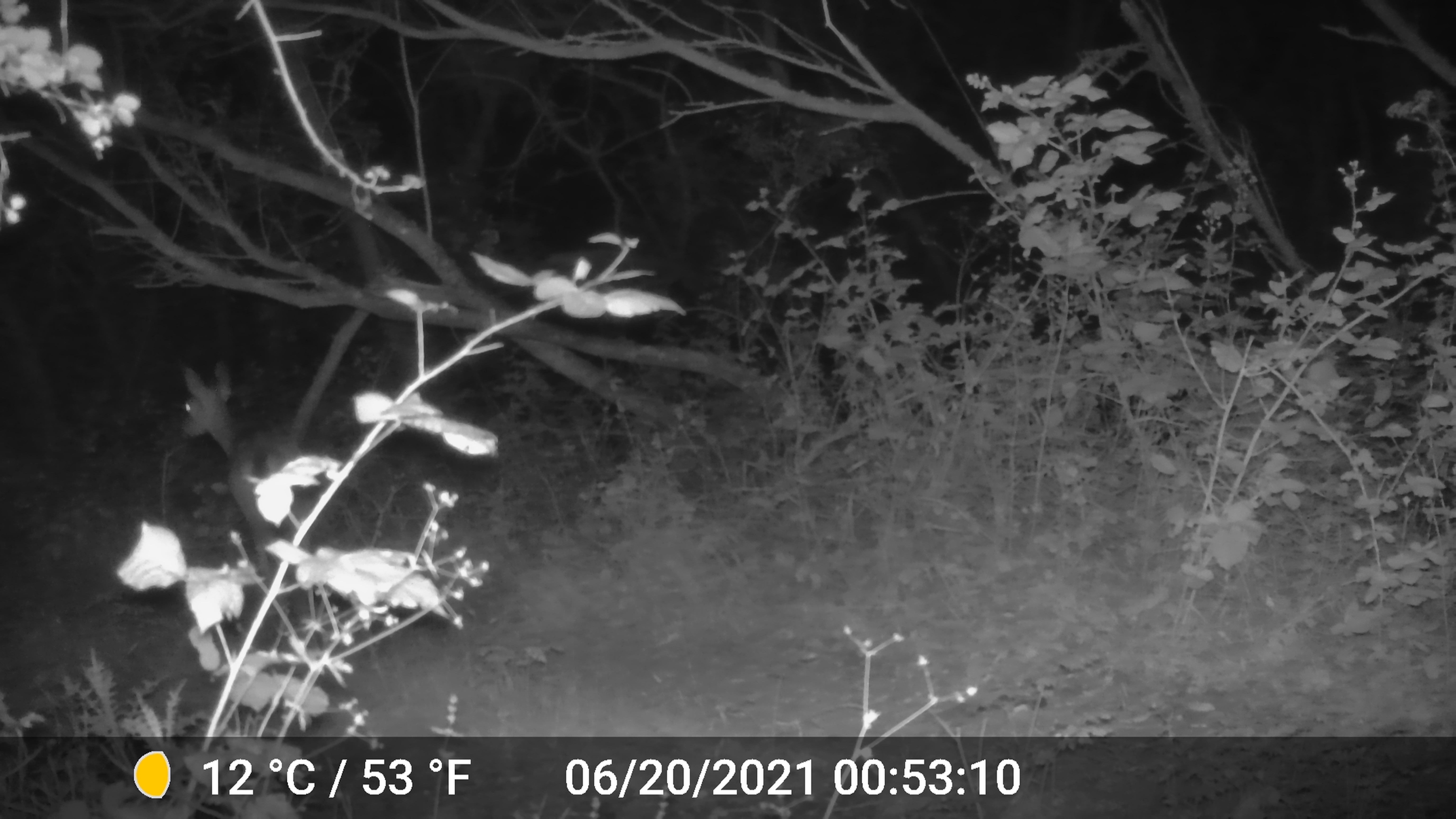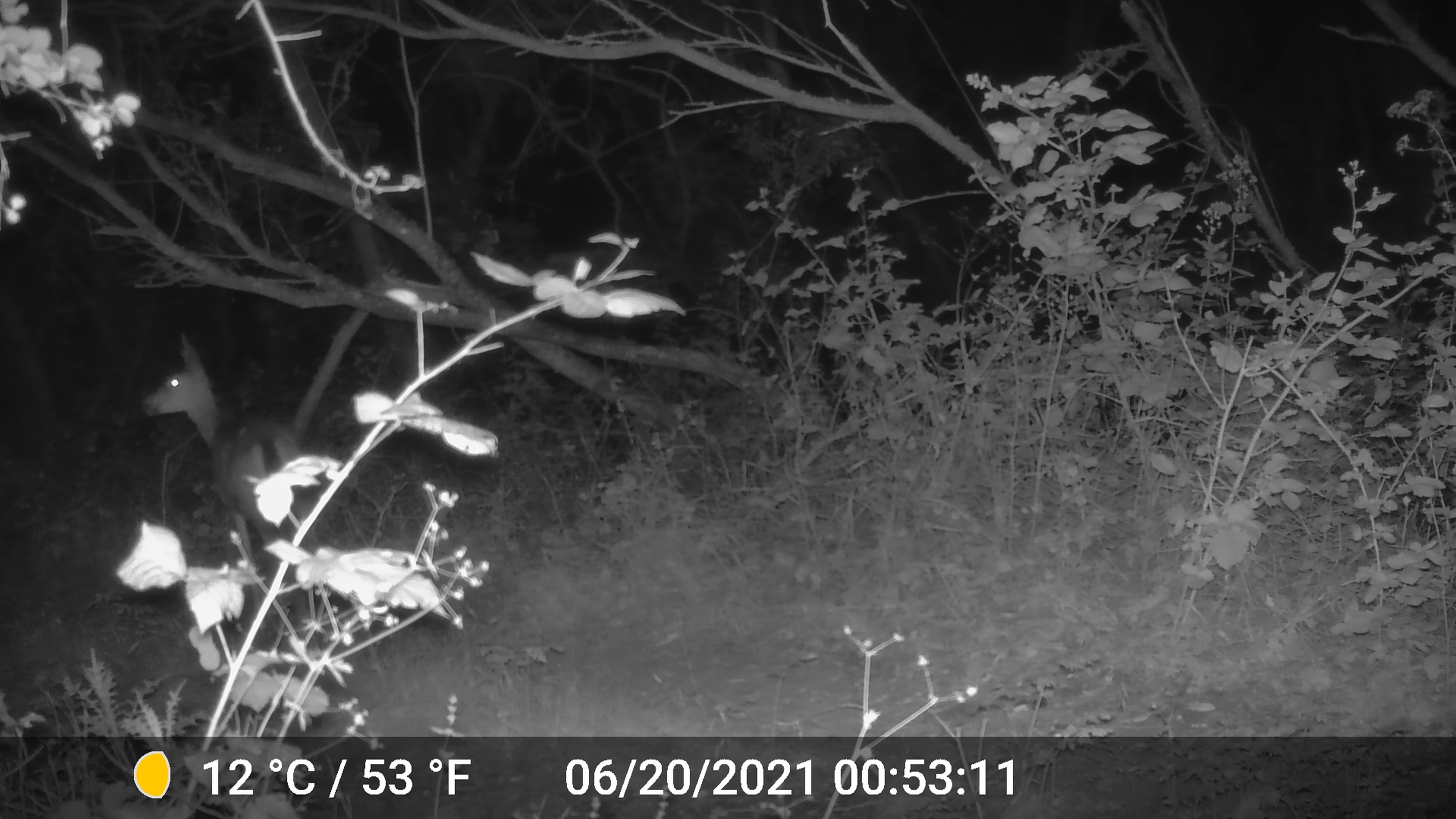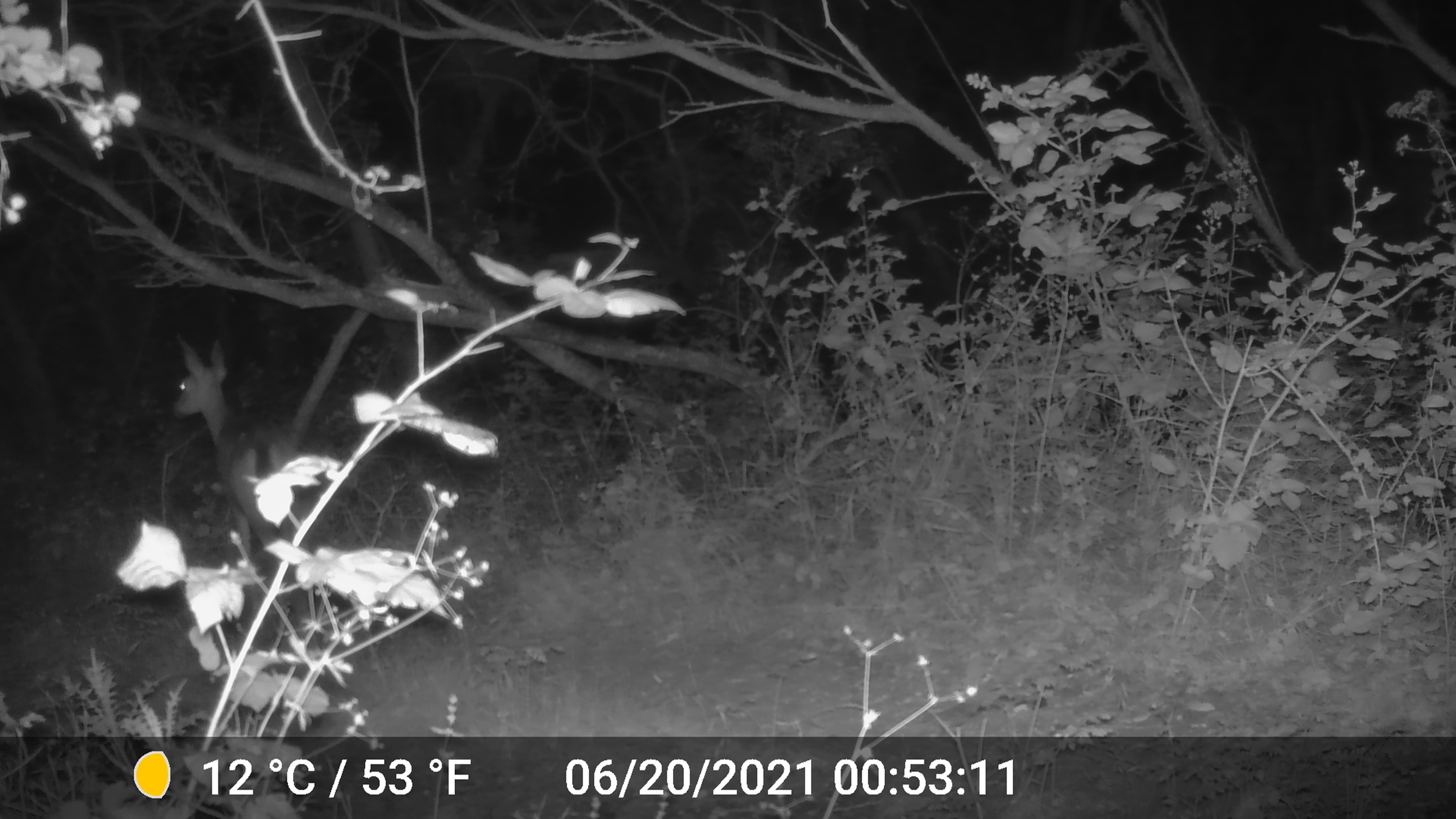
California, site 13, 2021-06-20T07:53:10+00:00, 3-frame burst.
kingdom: Animalia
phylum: Chordata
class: Mammalia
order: Artiodactyla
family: Cervidae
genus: Odocoileus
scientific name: Odocoileus hemionus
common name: mule deer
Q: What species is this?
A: Mule deer (Odocoileus hemionus).